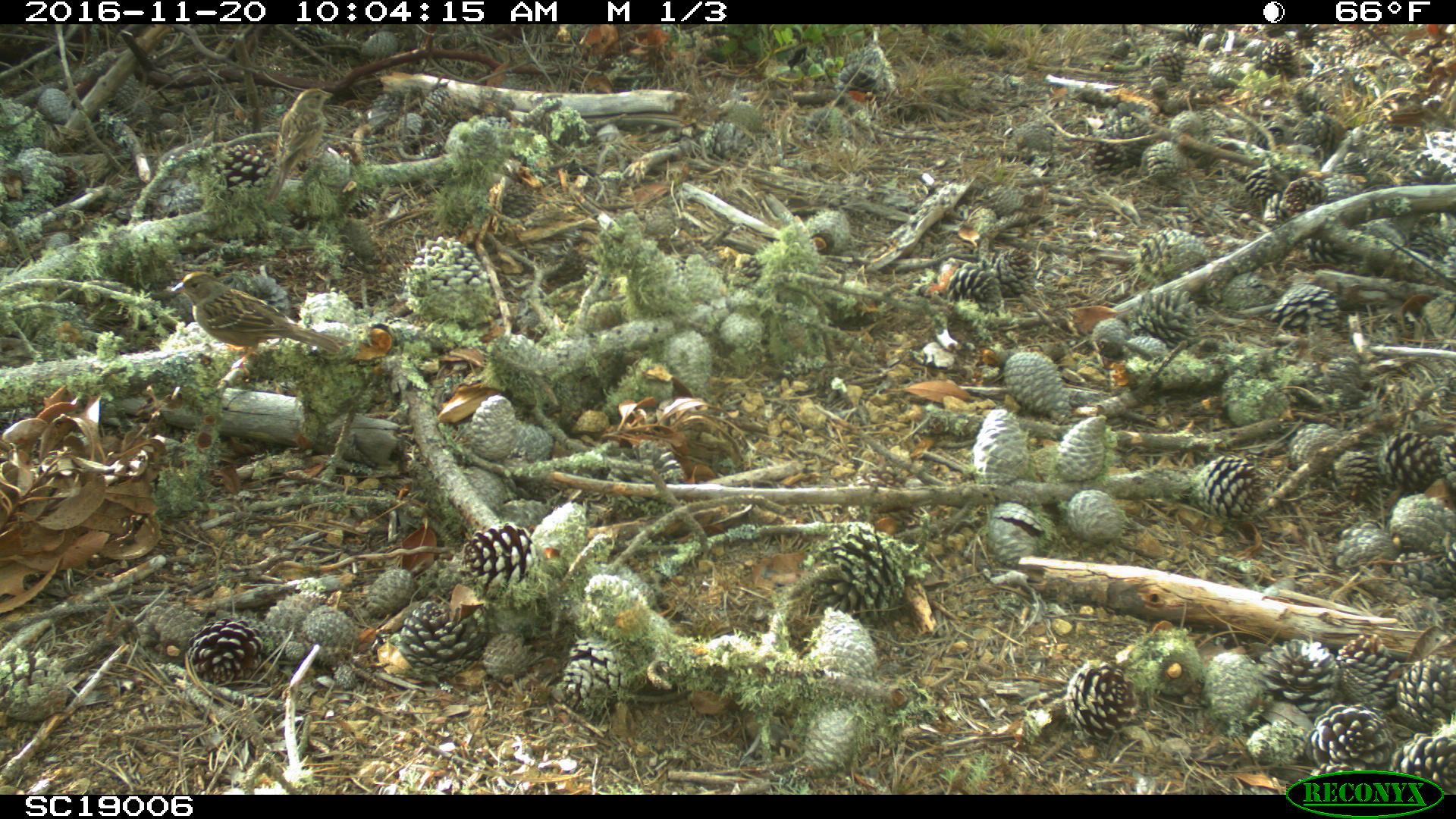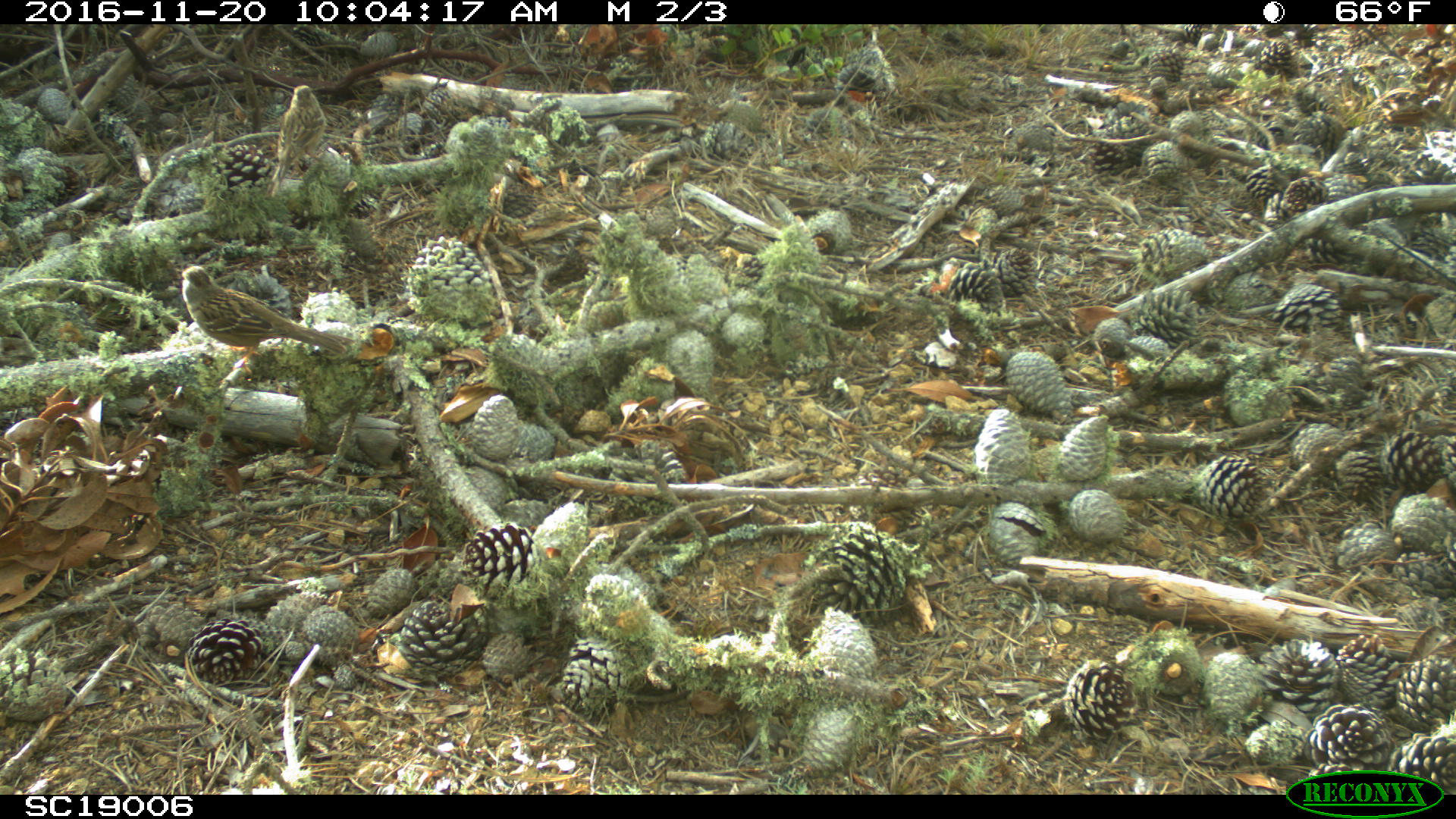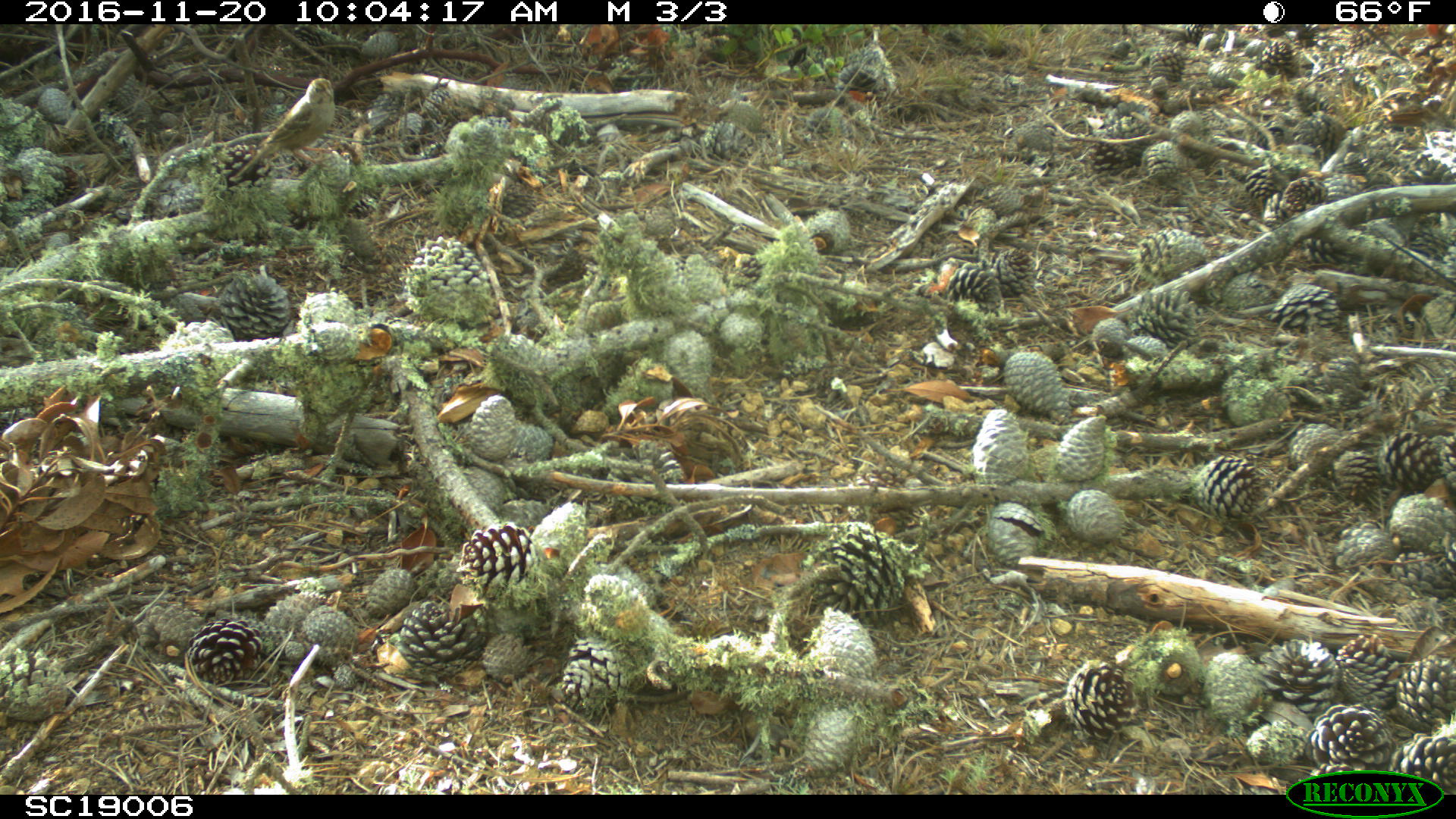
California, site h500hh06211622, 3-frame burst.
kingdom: Animalia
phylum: Chordata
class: Aves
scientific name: Aves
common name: bird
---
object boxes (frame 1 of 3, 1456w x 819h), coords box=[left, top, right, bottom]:
bird: box=[169, 271, 340, 375]; box=[263, 87, 334, 202]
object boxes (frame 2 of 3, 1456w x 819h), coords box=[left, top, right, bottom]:
bird: box=[181, 266, 353, 369]; box=[267, 85, 327, 195]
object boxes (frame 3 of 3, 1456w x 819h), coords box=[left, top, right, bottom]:
bird: box=[228, 77, 334, 181]